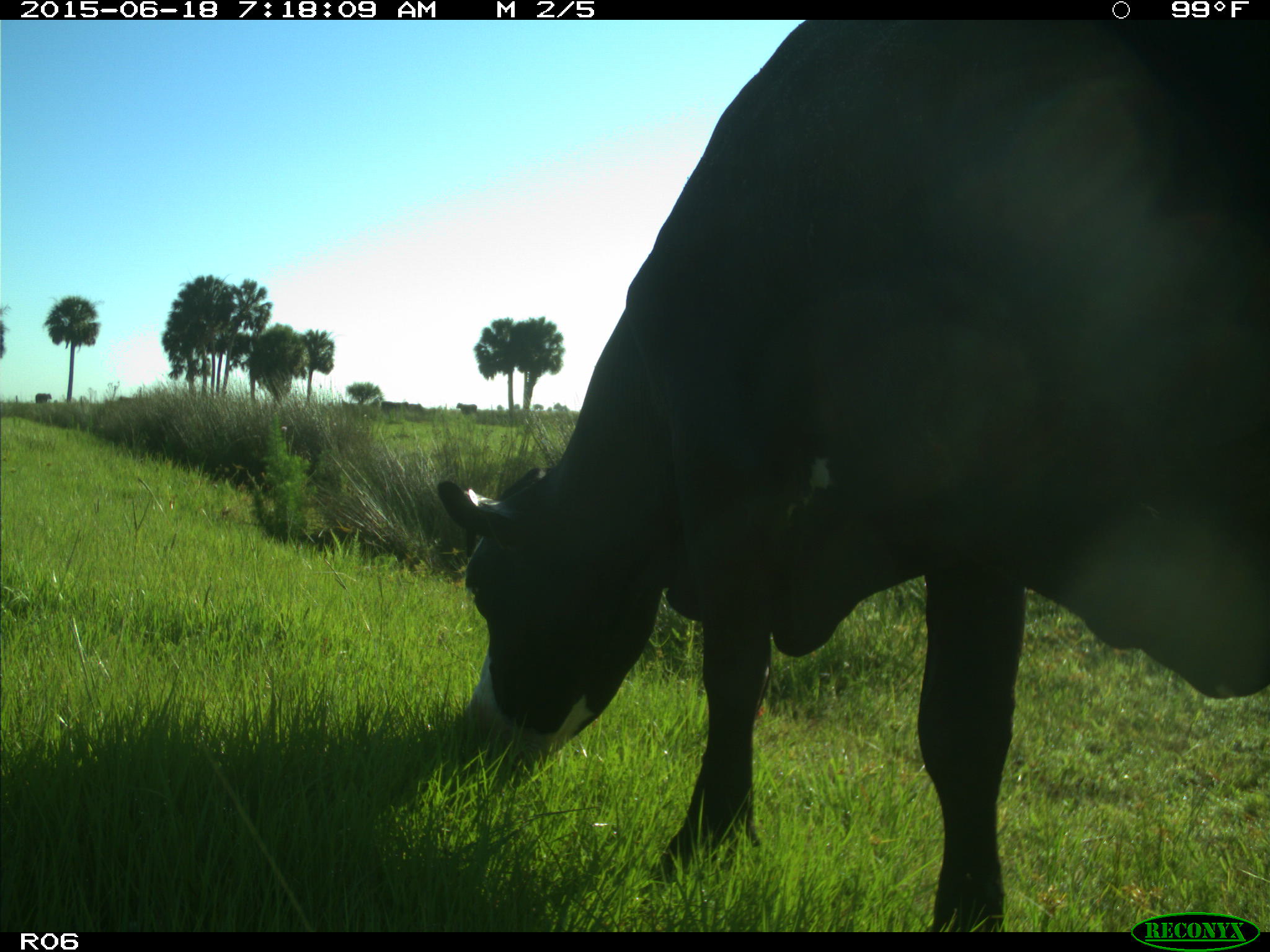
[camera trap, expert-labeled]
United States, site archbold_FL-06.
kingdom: Animalia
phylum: Chordata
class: Mammalia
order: Artiodactyla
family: Bovidae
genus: Bos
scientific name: Bos taurus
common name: domestic cow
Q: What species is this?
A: Bos taurus (domestic cow).